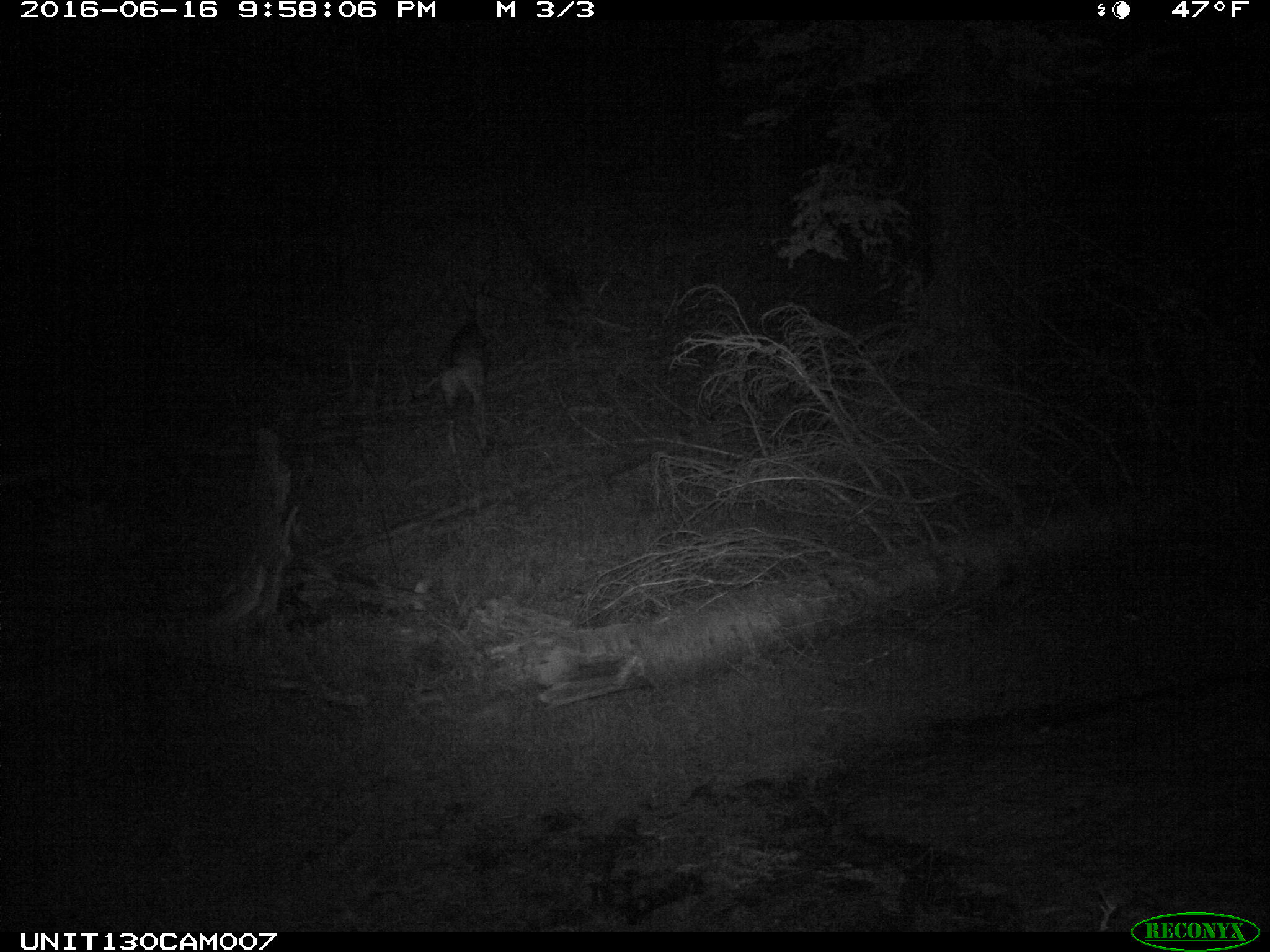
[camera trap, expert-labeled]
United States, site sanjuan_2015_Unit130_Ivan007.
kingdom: Animalia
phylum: Chordata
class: Mammalia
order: Artiodactyla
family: Cervidae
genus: Odocoileus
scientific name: Odocoileus hemionus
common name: mule deer